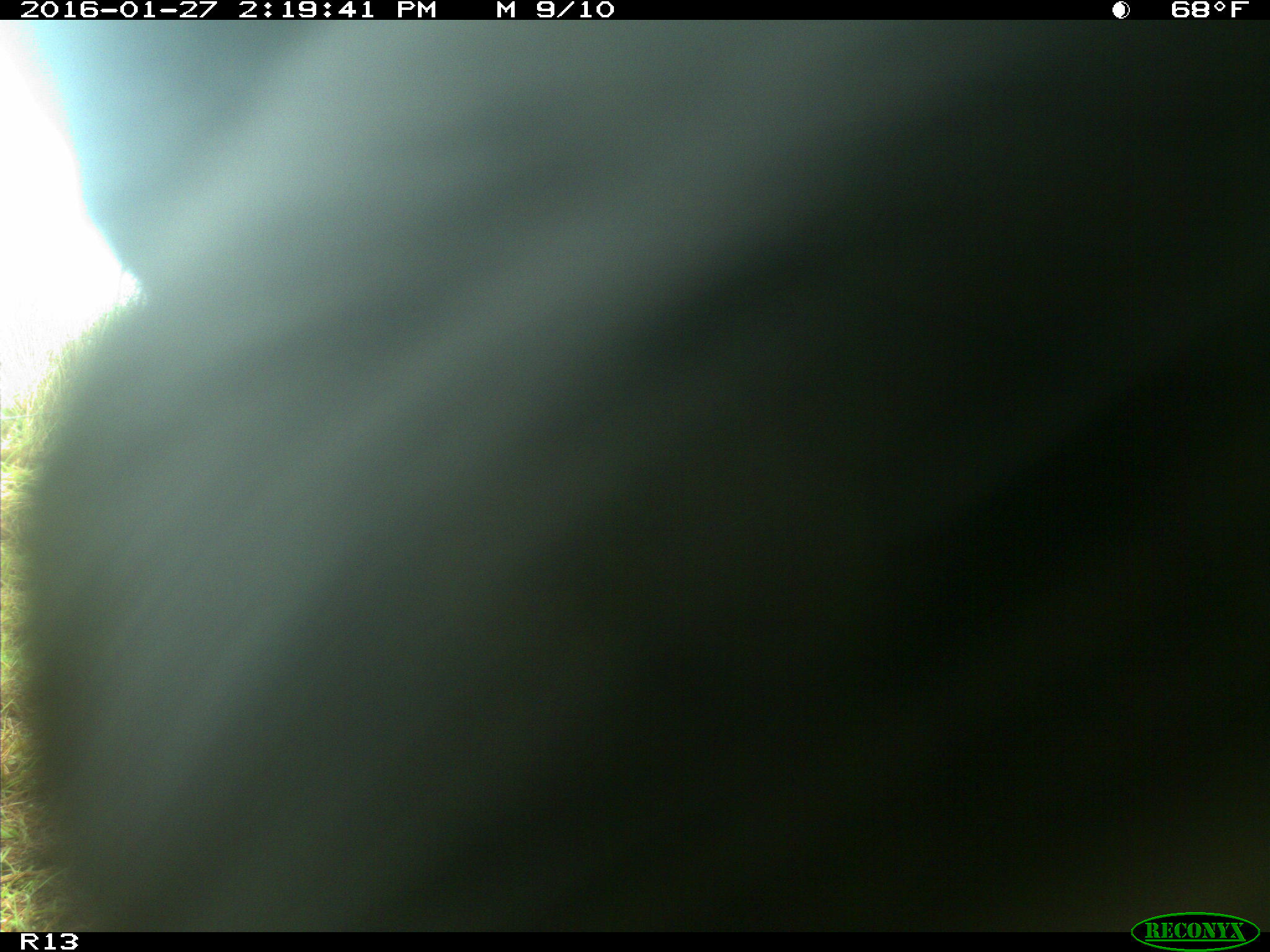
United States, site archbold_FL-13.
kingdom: Animalia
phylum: Chordata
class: Mammalia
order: Artiodactyla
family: Bovidae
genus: Bos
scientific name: Bos taurus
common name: domestic cow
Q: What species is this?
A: Bos taurus (domestic cow).